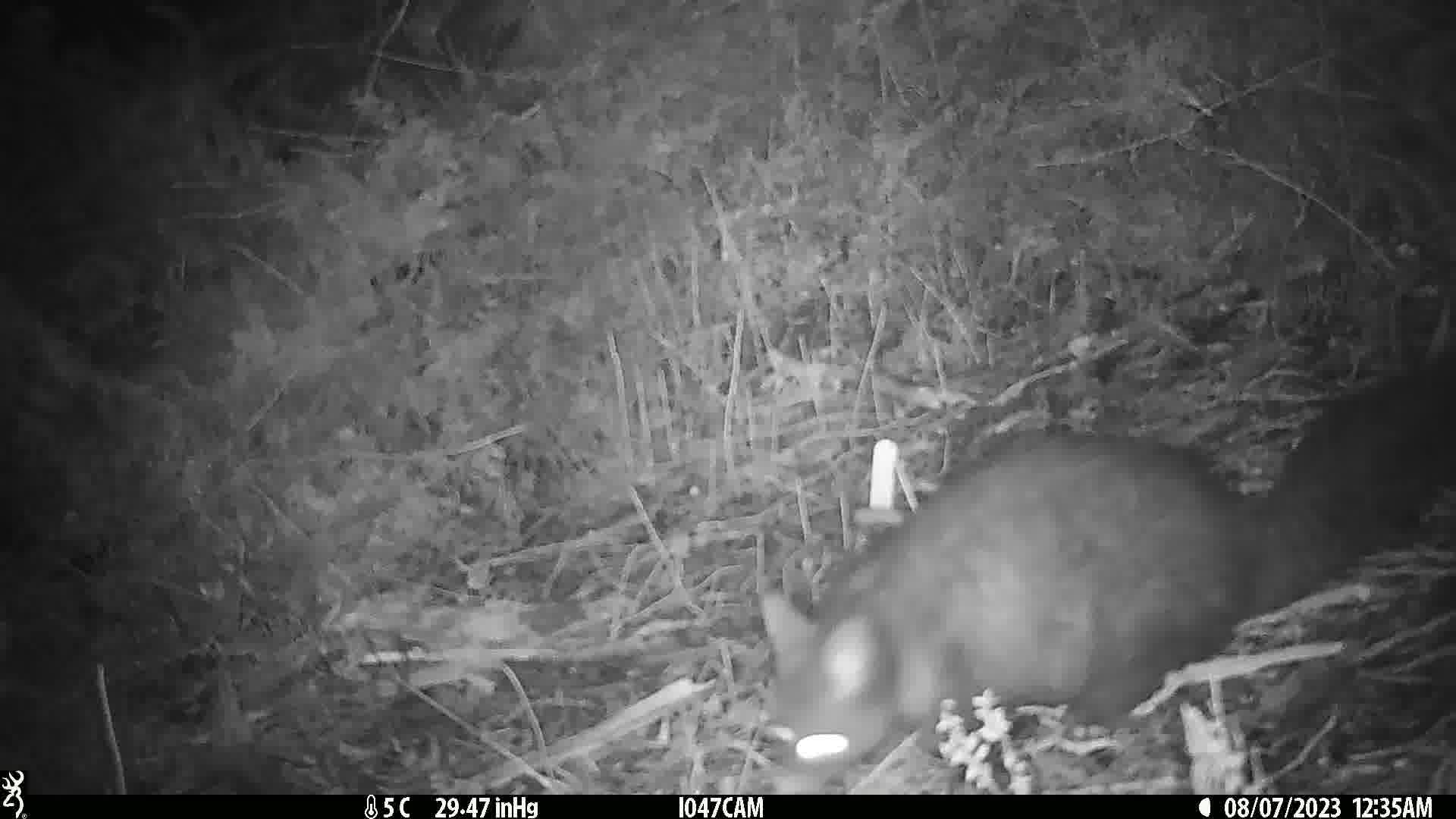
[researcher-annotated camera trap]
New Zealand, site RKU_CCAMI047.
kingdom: Animalia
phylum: Chordata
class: Mammalia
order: Diprotodontia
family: Phalangeridae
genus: Trichosurus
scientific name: Trichosurus vulpecula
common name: common brushtail possum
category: possum